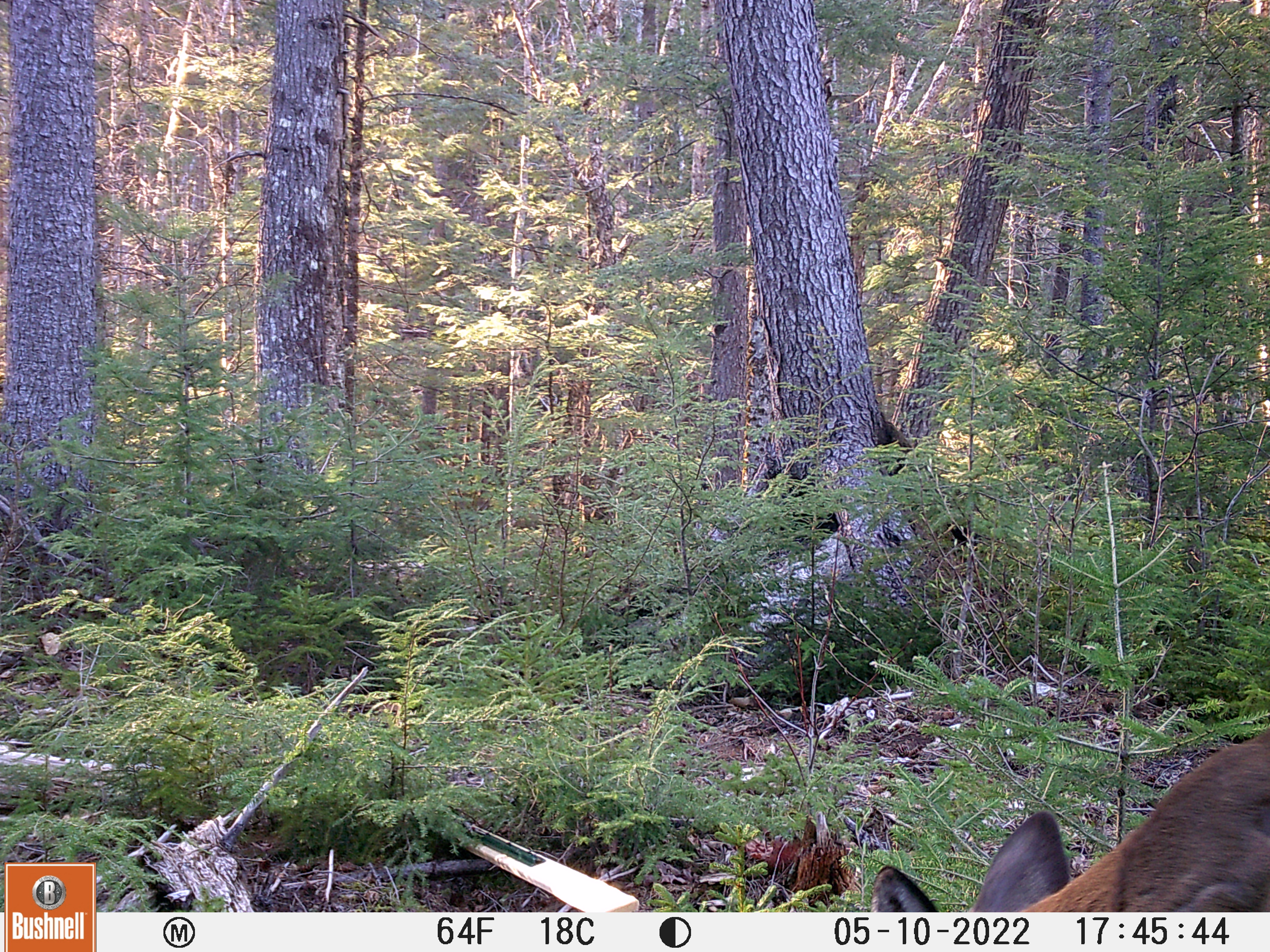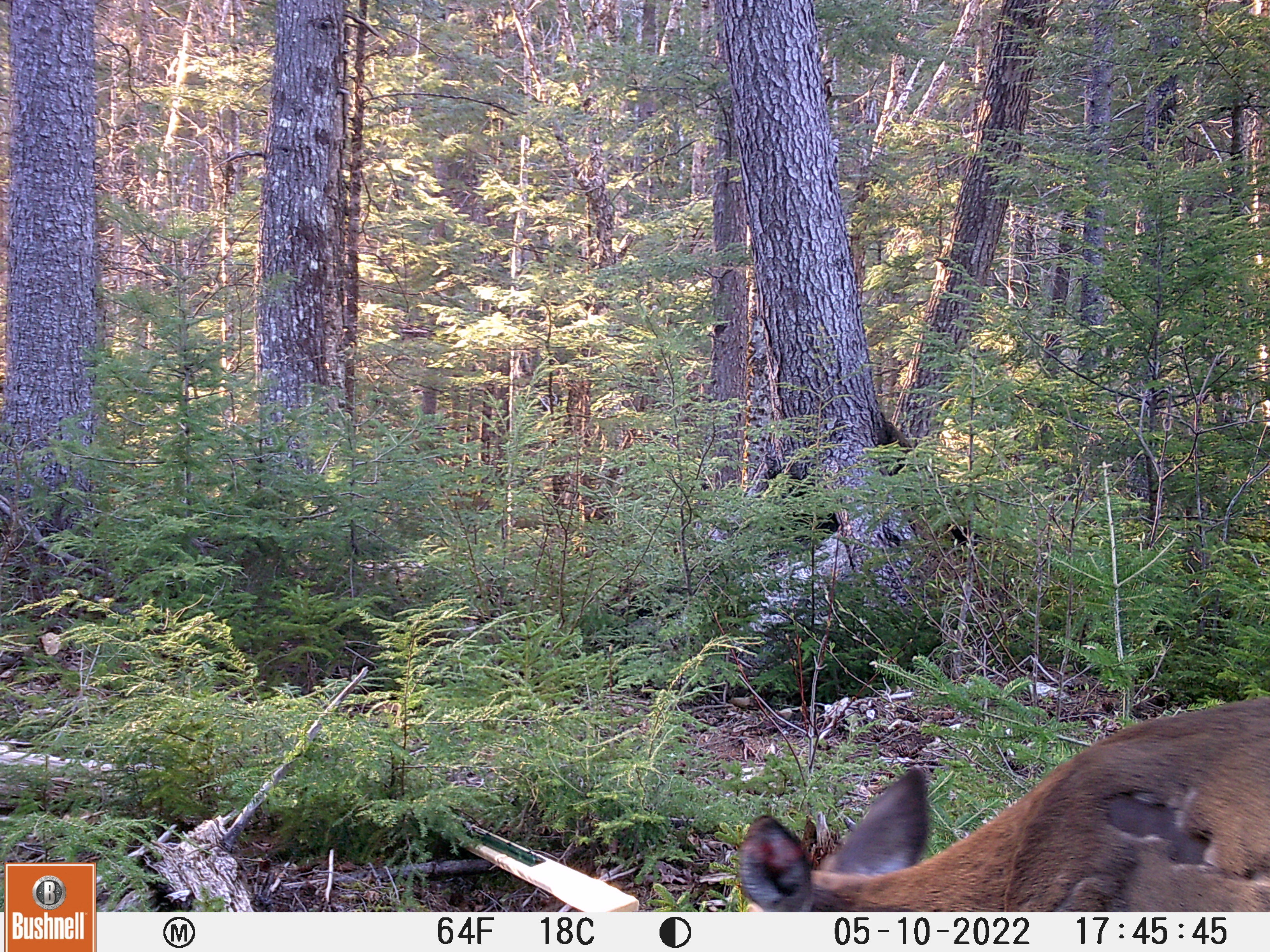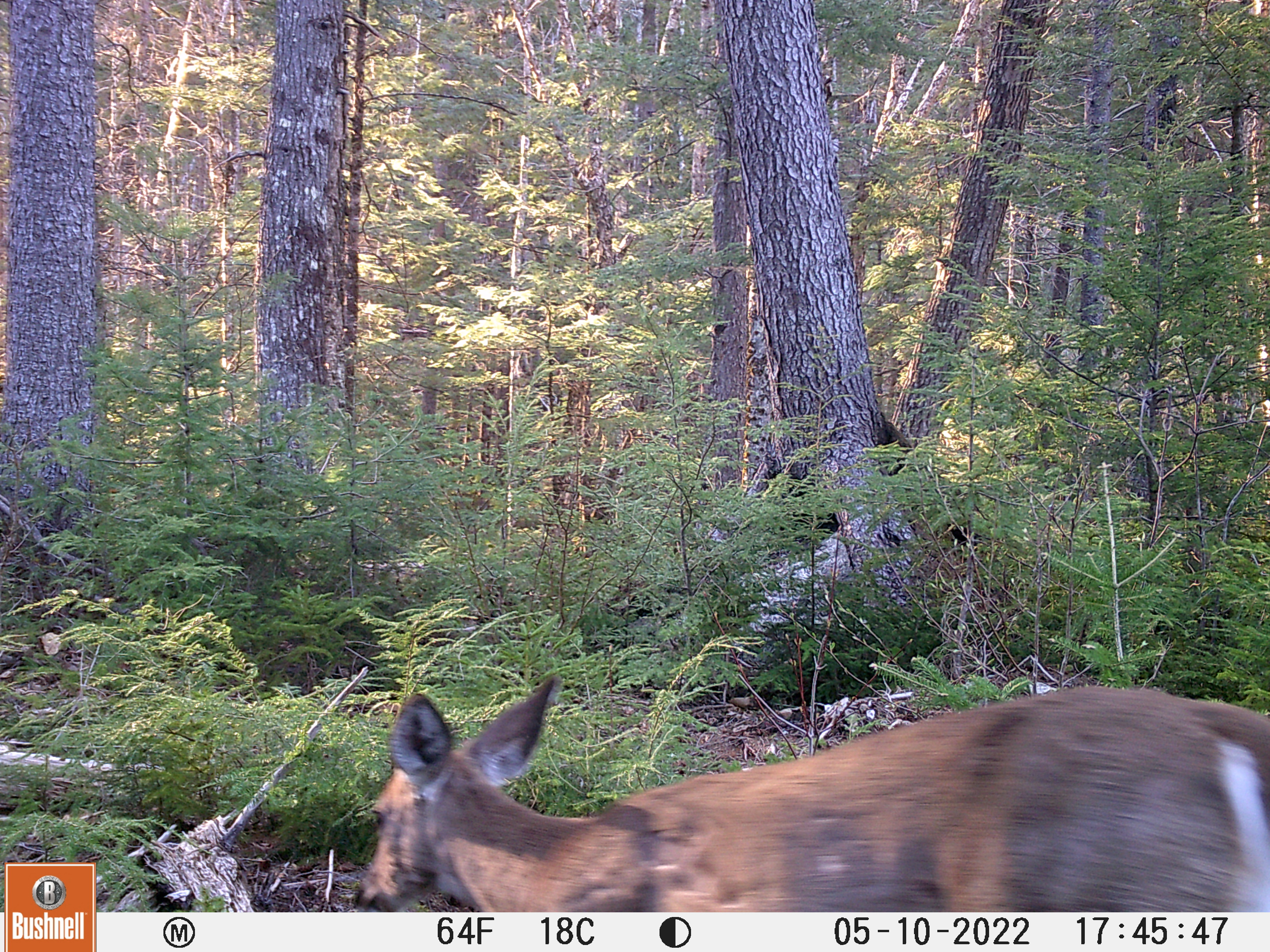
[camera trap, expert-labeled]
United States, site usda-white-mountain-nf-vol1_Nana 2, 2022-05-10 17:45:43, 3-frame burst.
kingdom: Animalia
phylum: Chordata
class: Mammalia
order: Artiodactyla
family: Cervidae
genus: Odocoileus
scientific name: Odocoileus virginianus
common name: white-tailed deer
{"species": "white-tailed deer (Odocoileus virginianus)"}